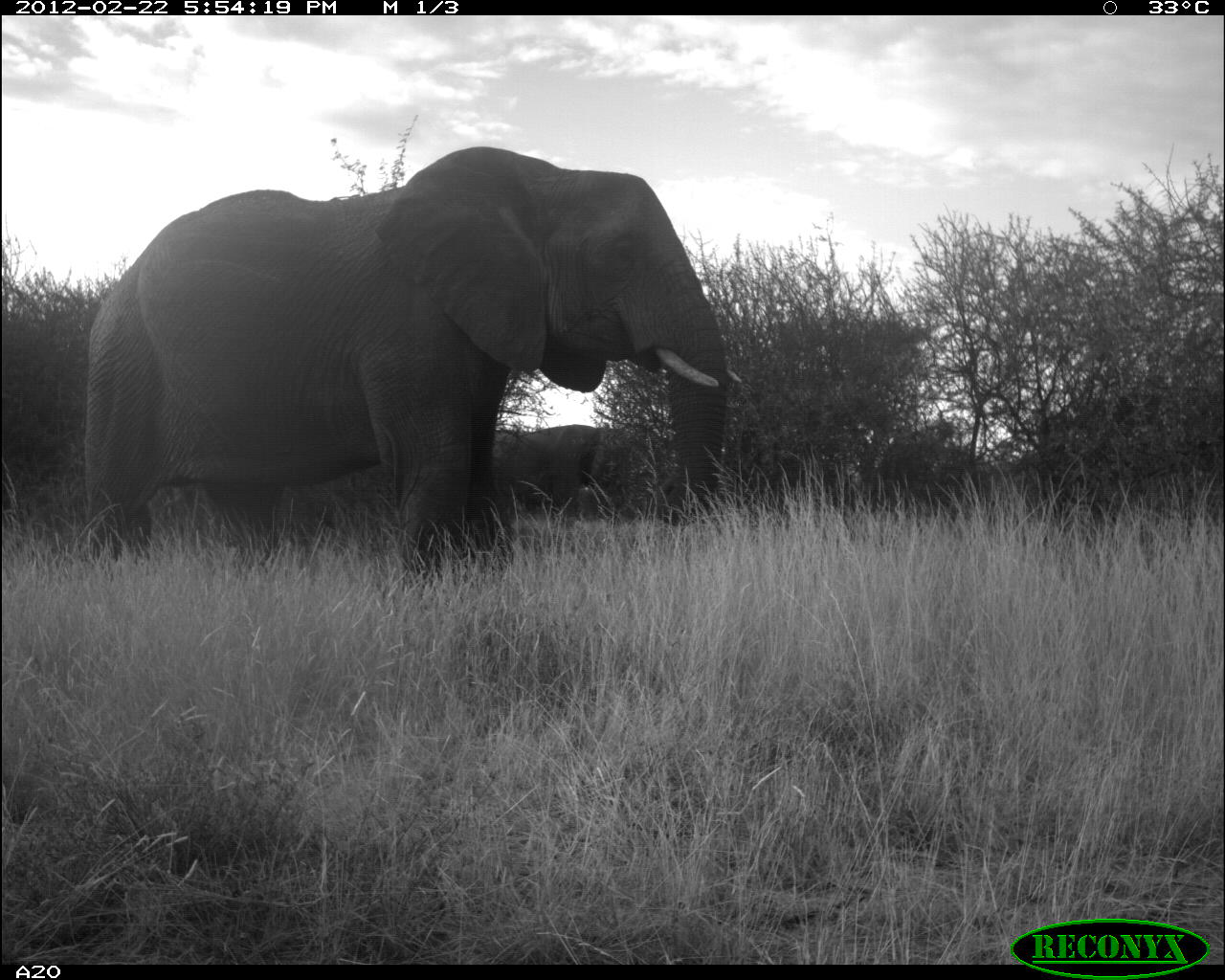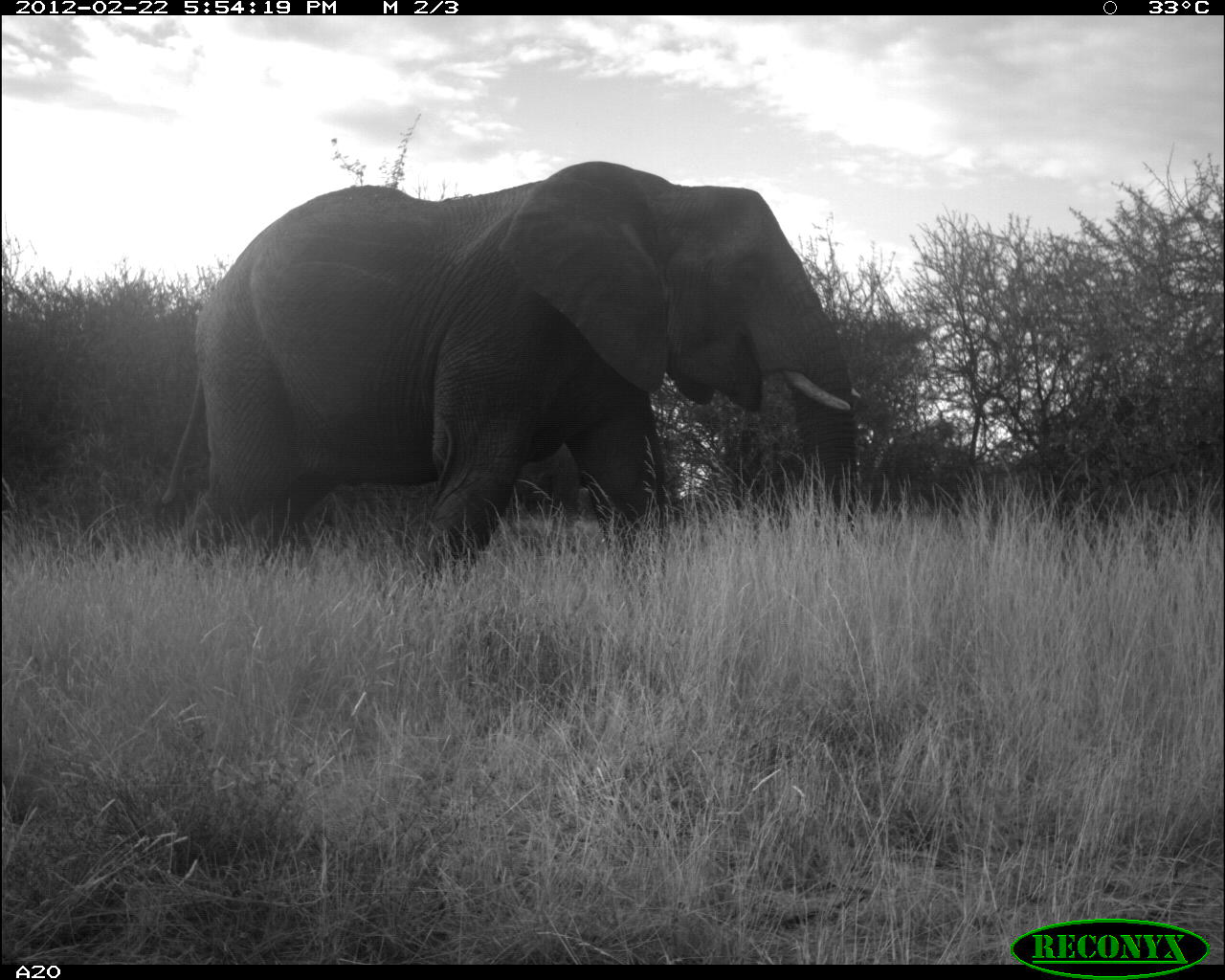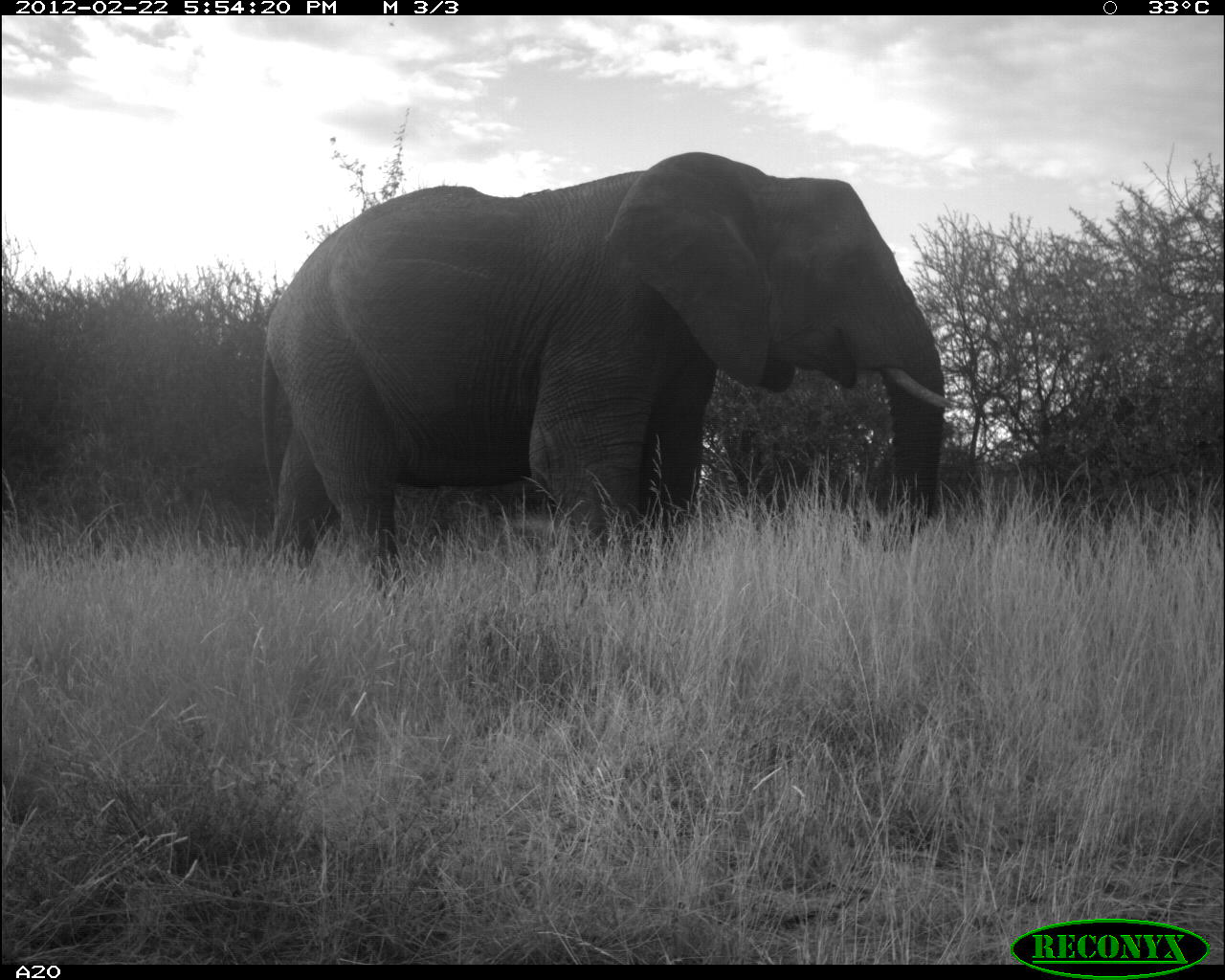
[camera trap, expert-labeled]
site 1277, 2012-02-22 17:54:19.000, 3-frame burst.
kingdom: Animalia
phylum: Chordata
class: Mammalia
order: Proboscidea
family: Elephantidae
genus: Loxodonta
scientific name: Loxodonta africana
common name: african bush elephant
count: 1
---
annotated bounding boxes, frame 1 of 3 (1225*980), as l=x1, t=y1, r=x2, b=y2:
loxodonta africana: l=82, t=146, r=744, b=601; l=487, t=423, r=633, b=528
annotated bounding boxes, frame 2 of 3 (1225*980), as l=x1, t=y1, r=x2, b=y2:
loxodonta africana: l=157, t=159, r=860, b=589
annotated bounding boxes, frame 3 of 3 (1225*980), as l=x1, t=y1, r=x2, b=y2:
loxodonta africana: l=257, t=149, r=955, b=619